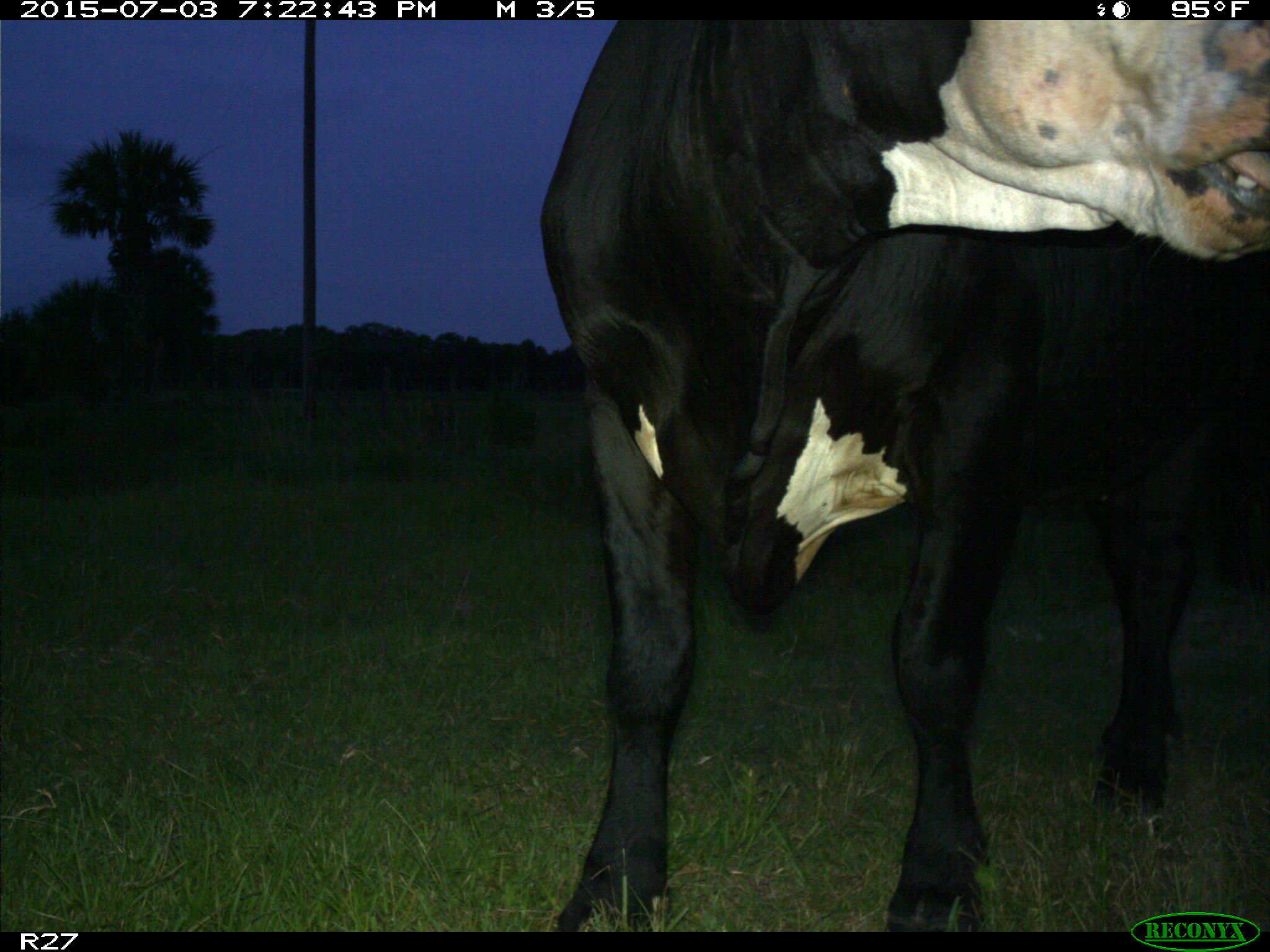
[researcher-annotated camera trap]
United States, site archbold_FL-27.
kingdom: Animalia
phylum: Chordata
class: Mammalia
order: Artiodactyla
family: Bovidae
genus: Bos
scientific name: Bos taurus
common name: domestic cow